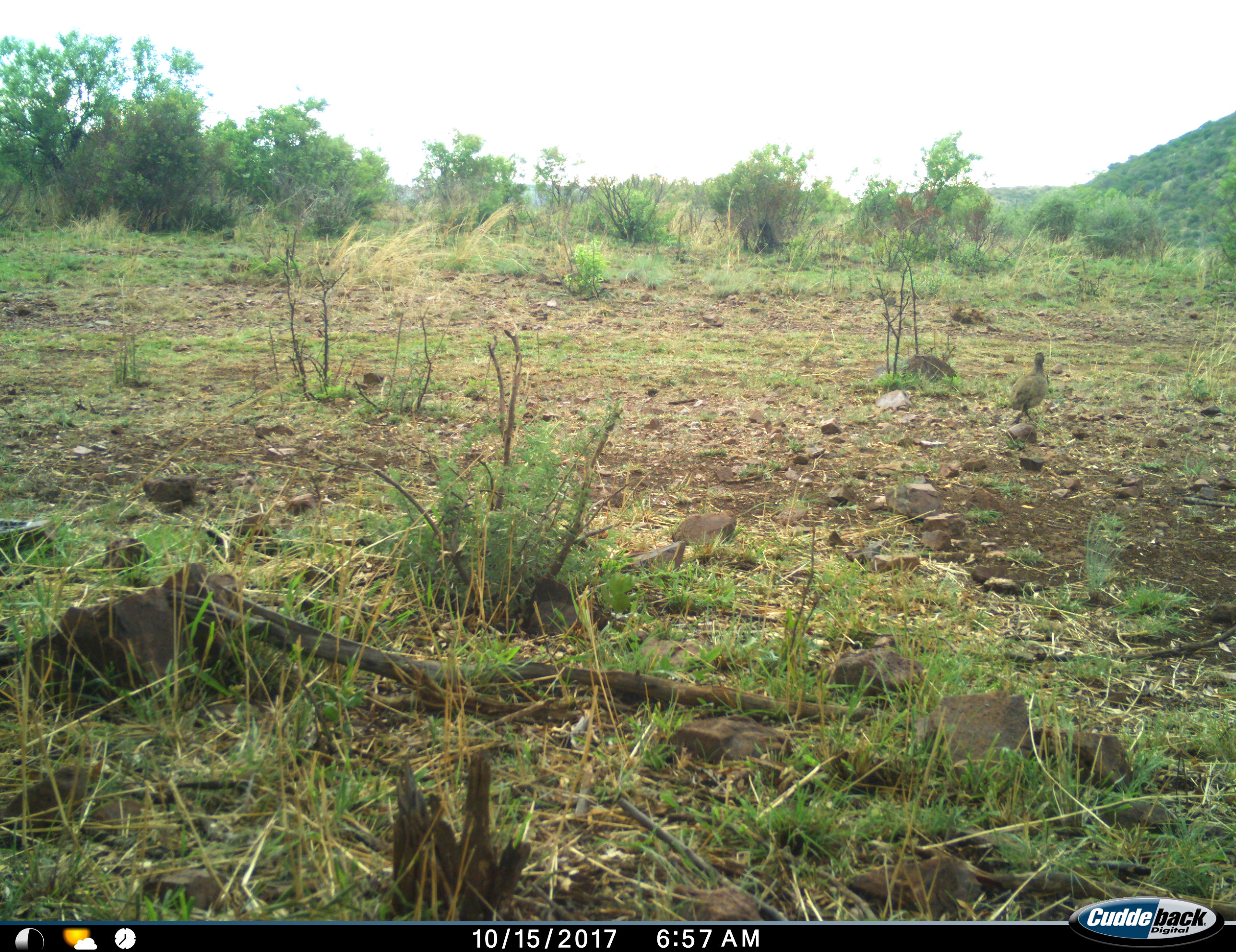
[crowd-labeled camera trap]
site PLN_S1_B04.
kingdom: Animalia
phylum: Chordata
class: Aves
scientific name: Aves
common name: bird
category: birdother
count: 1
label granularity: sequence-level